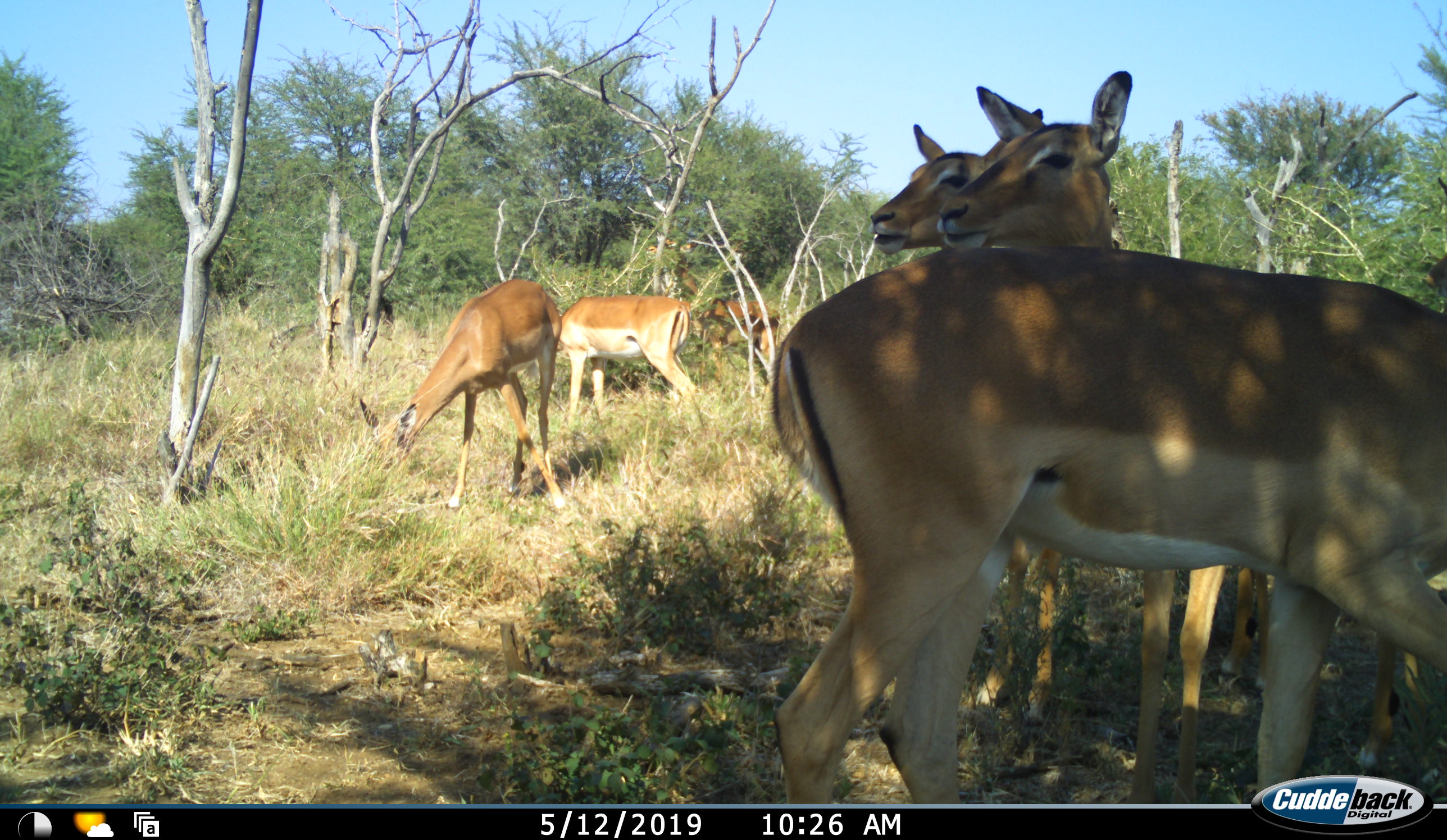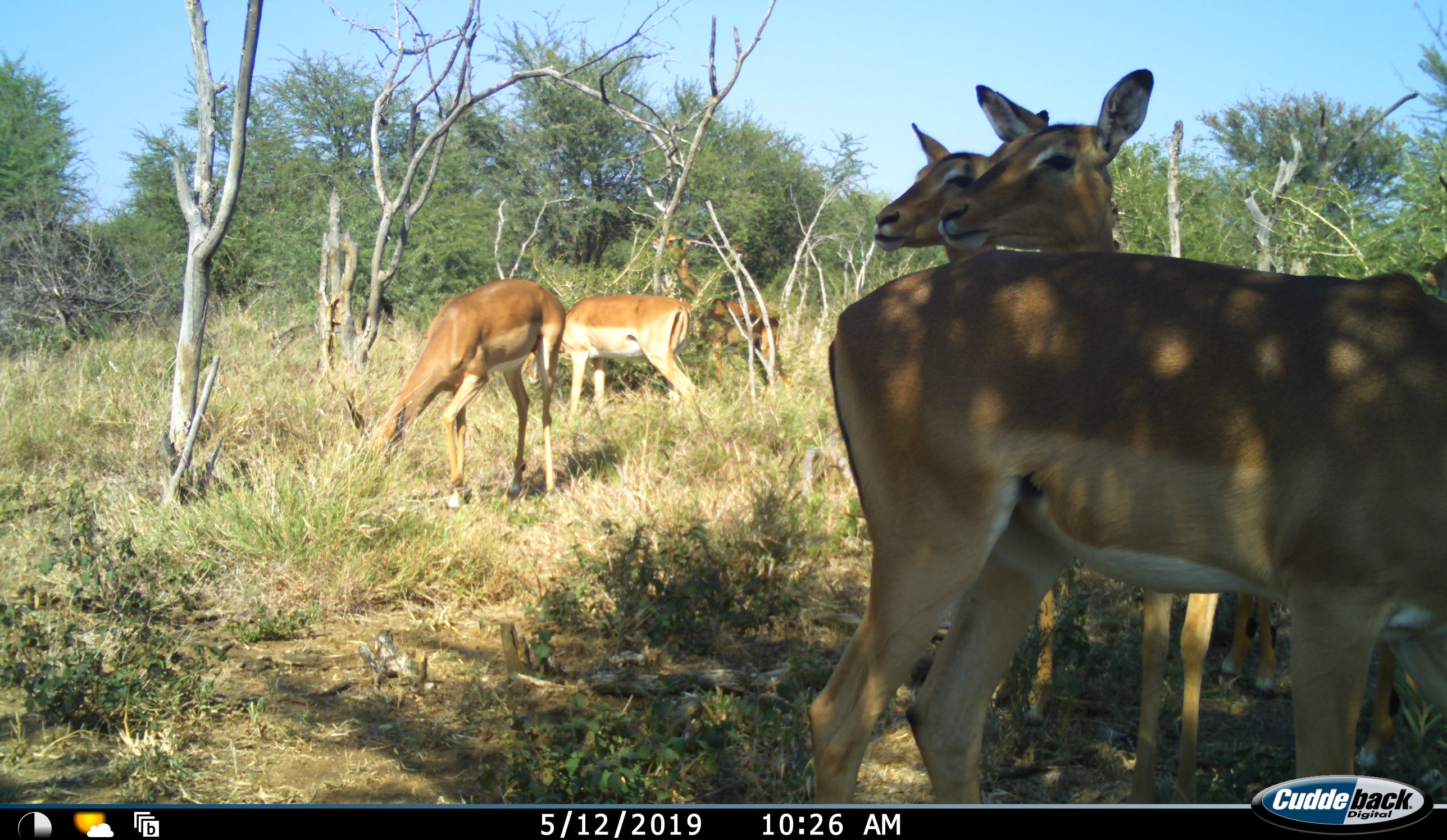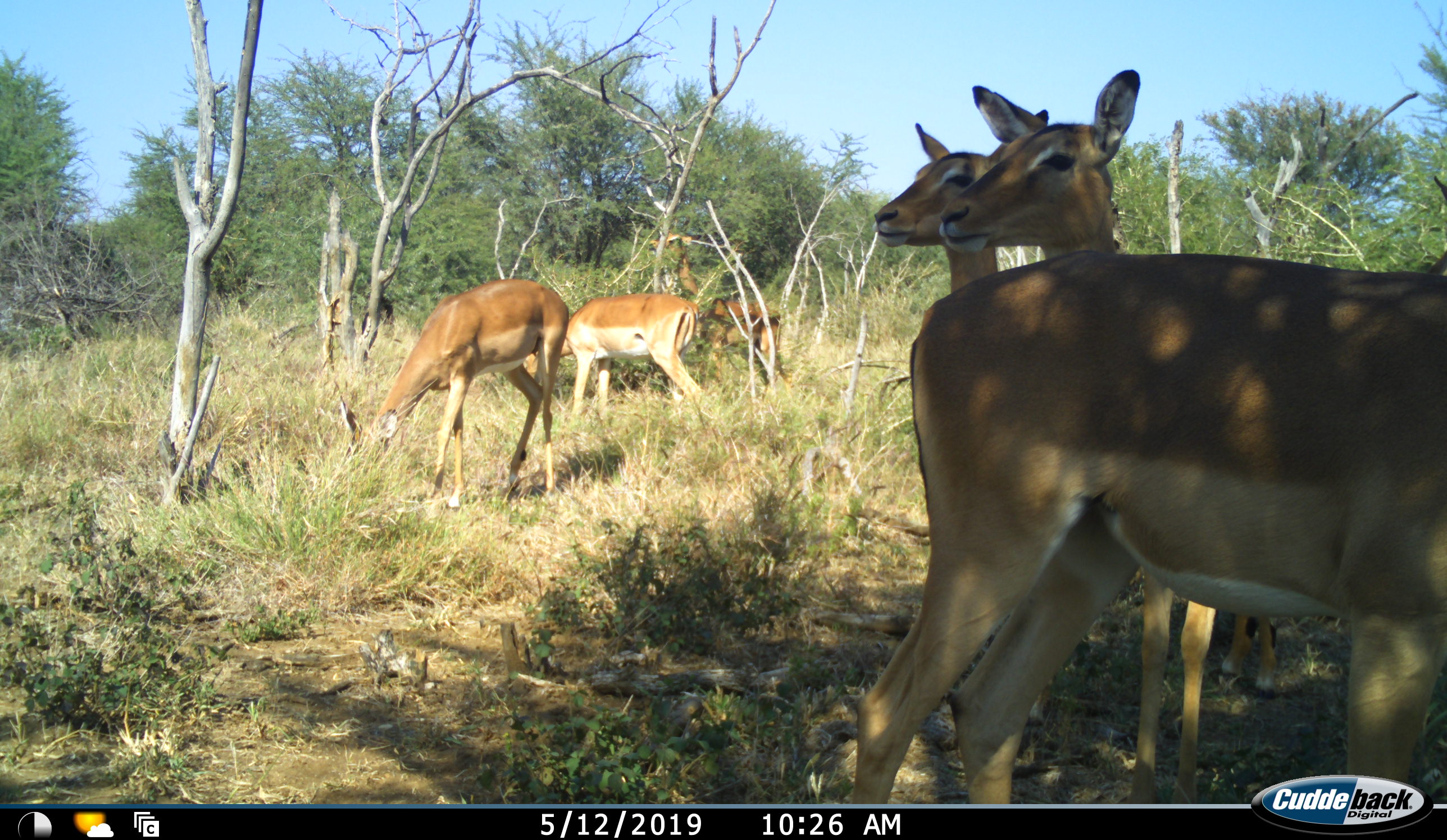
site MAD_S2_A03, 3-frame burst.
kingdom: Animalia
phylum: Chordata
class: Mammalia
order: Artiodactyla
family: Bovidae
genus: Aepyceros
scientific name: Aepyceros melampus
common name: impala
Impala (Aepyceros melampus), count 6. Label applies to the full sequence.